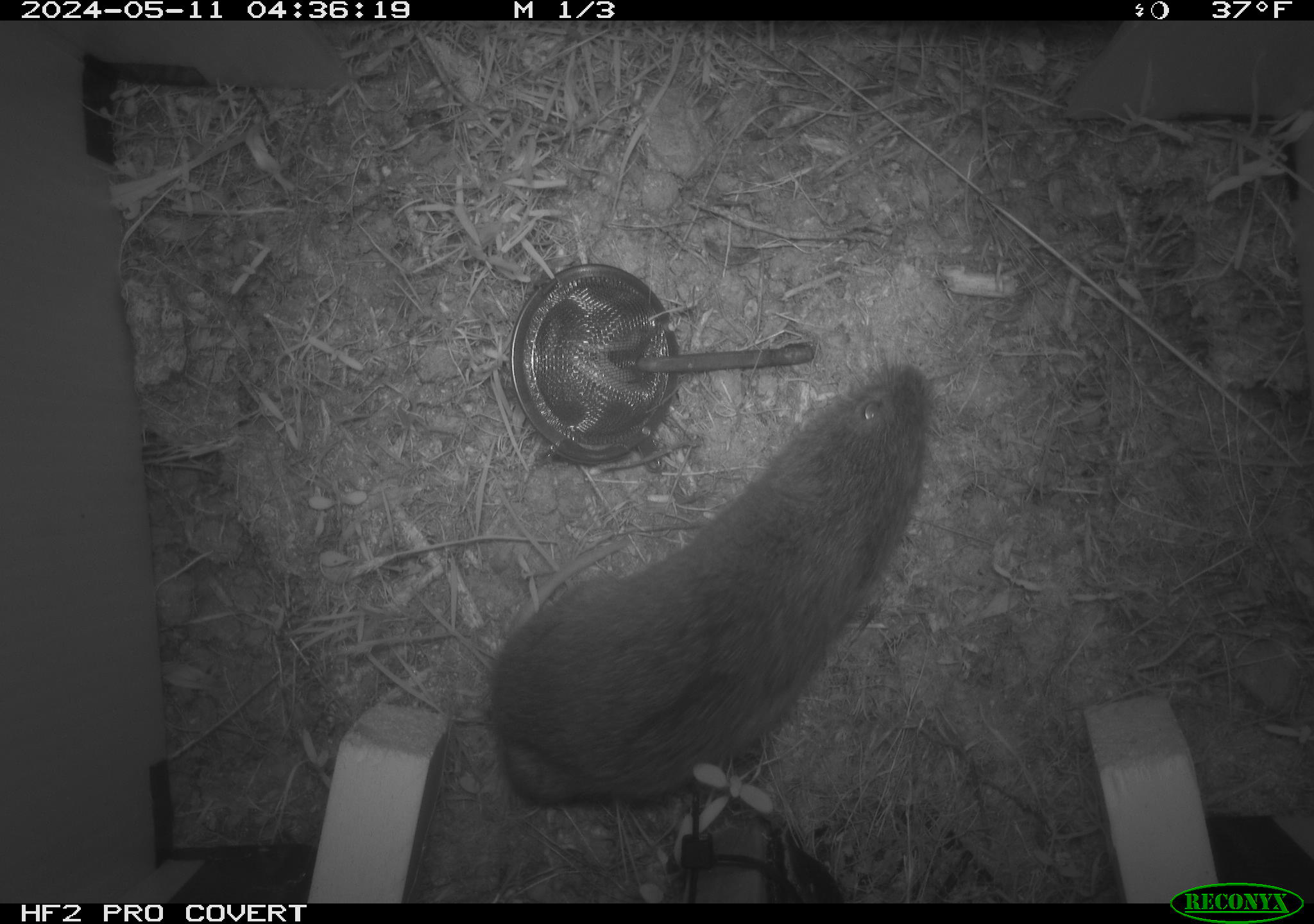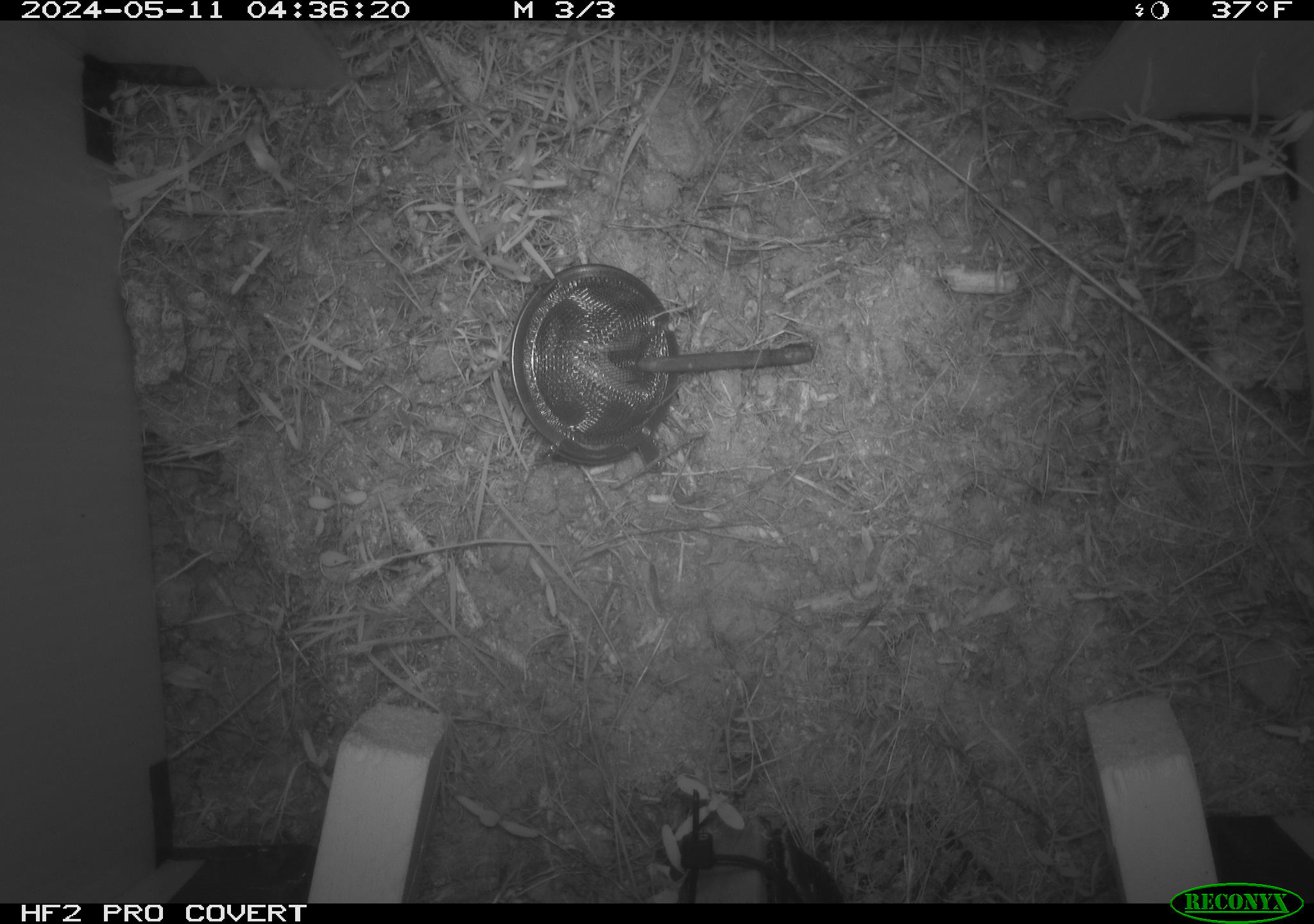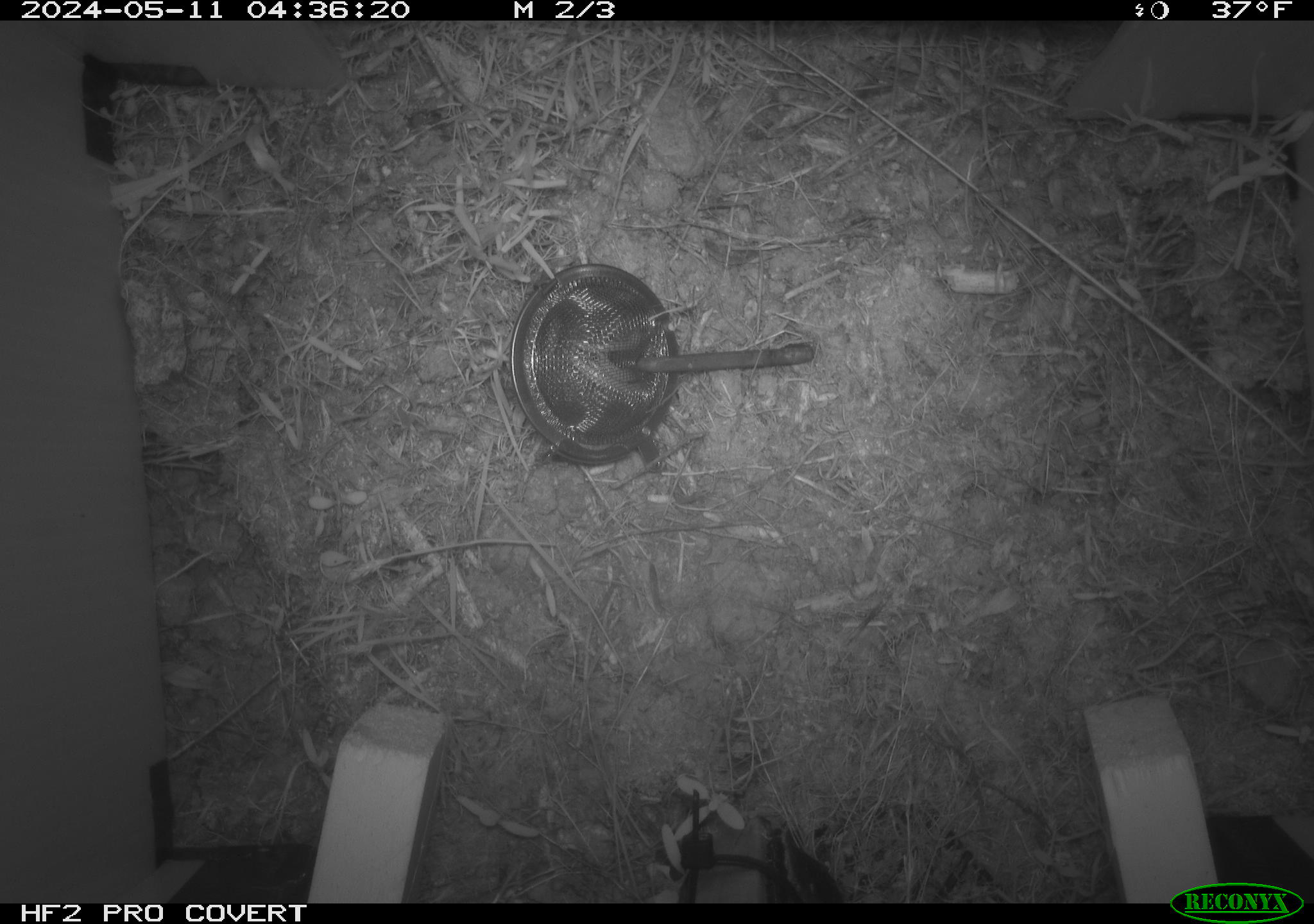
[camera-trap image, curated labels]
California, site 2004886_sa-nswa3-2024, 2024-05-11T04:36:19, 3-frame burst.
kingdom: Animalia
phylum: Chordata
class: Mammalia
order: Rodentia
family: Cricetidae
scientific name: Arvicolinae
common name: voles, lemmings, and muskrats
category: arvicolinae subfamily